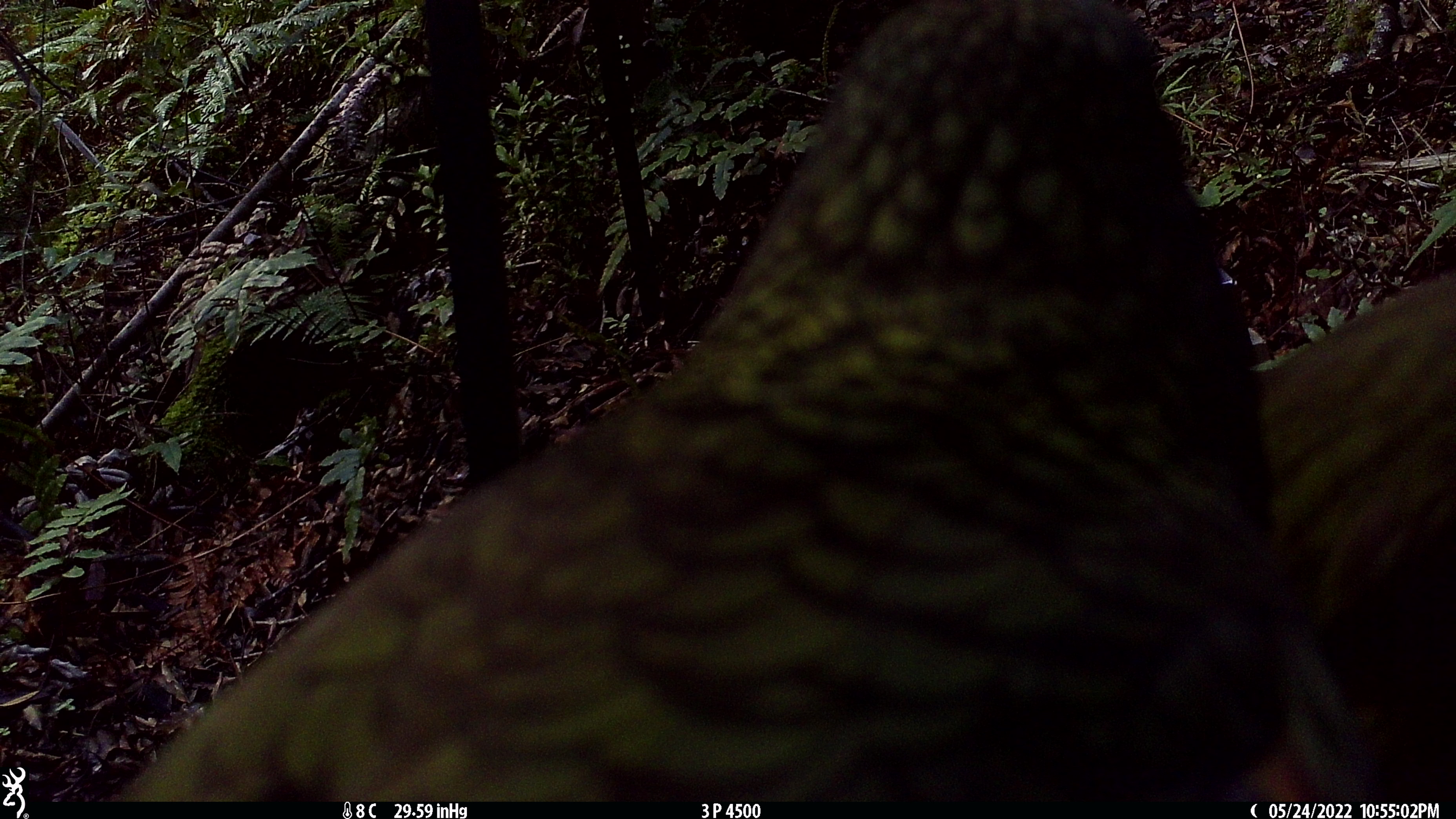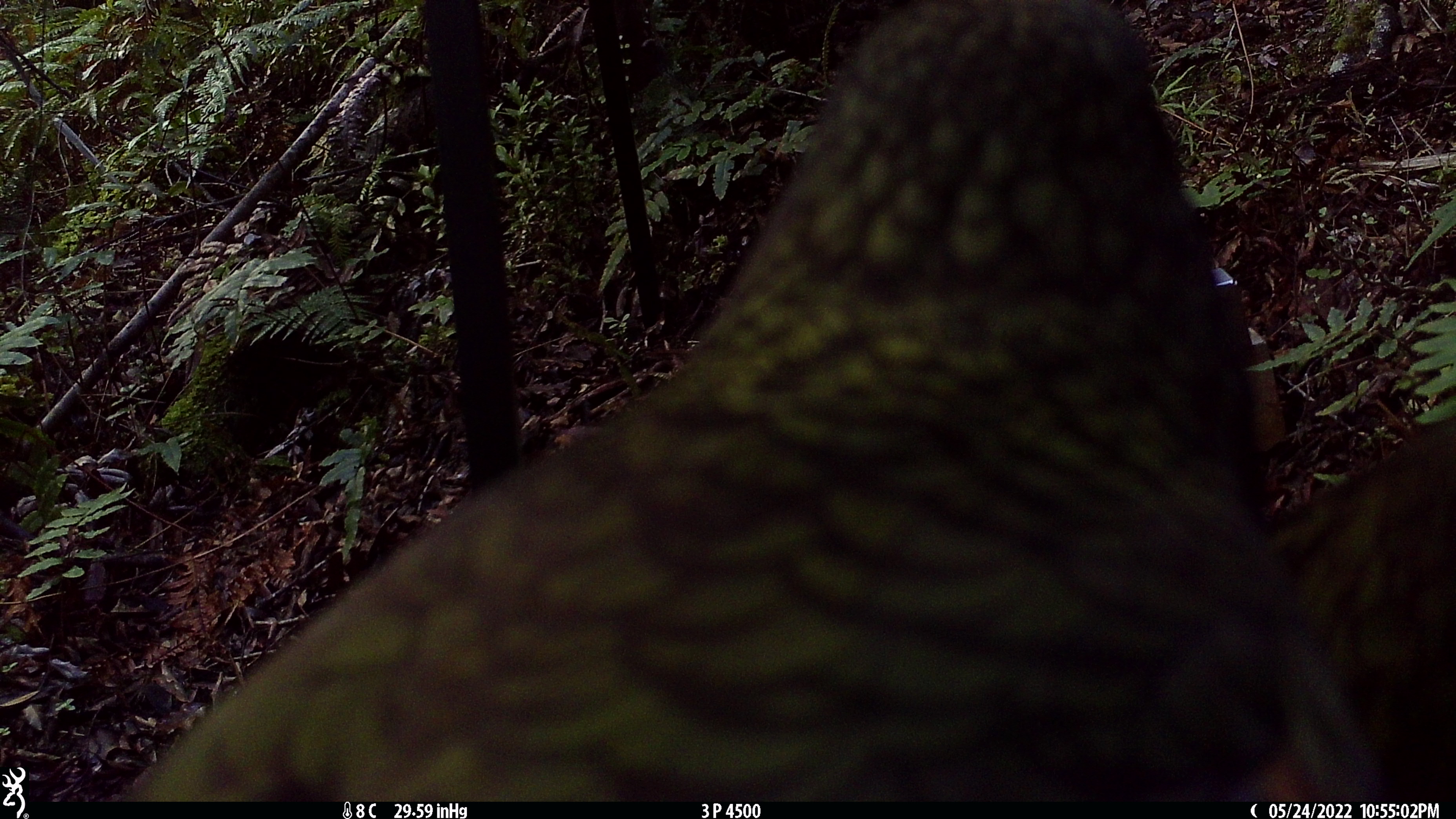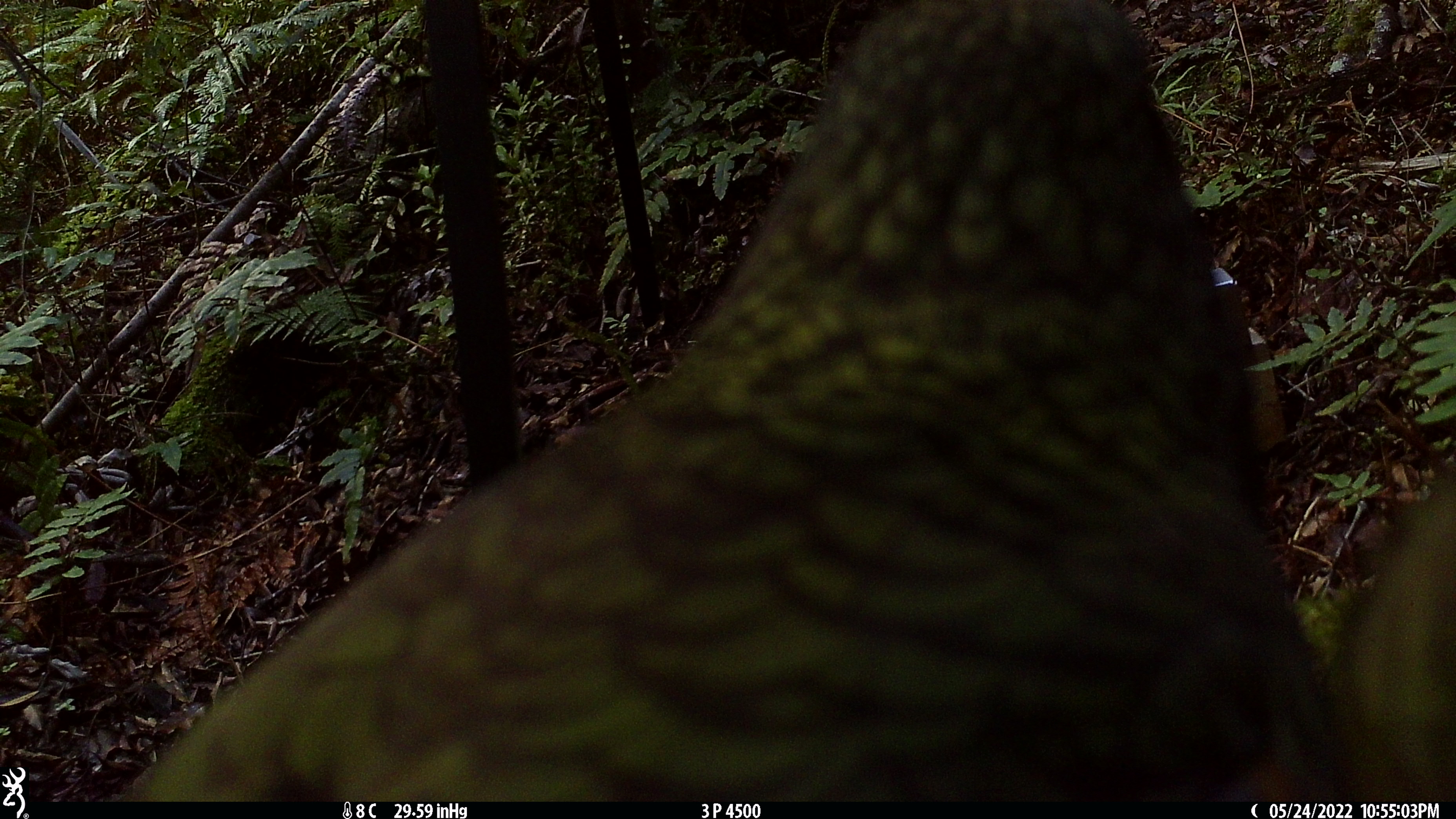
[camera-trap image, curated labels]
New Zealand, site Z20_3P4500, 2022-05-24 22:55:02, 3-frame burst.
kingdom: Animalia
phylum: Chordata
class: Aves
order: Psittaciformes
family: Strigopidae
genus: Nestor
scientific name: Nestor notabilis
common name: kea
Kea (Nestor notabilis).